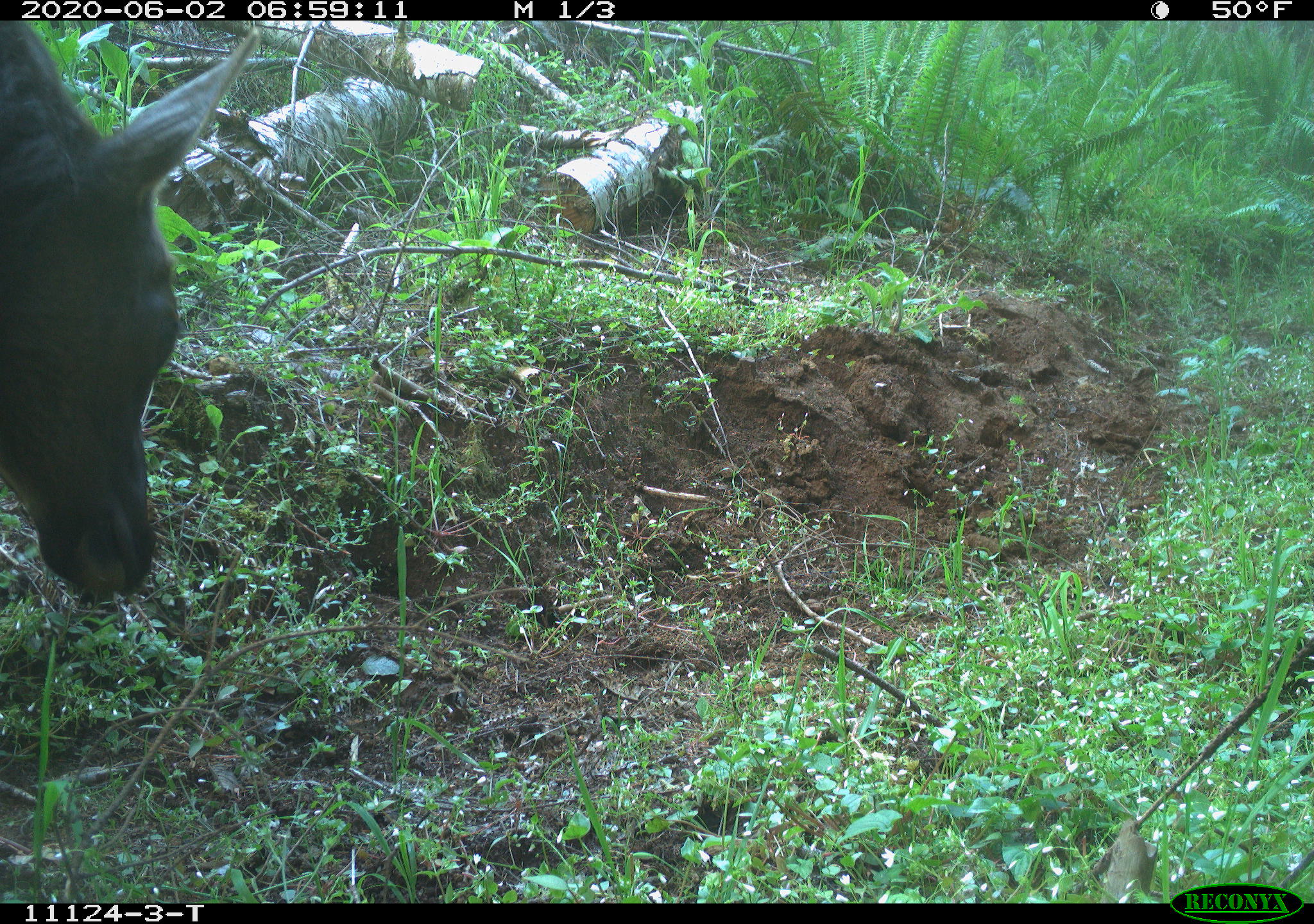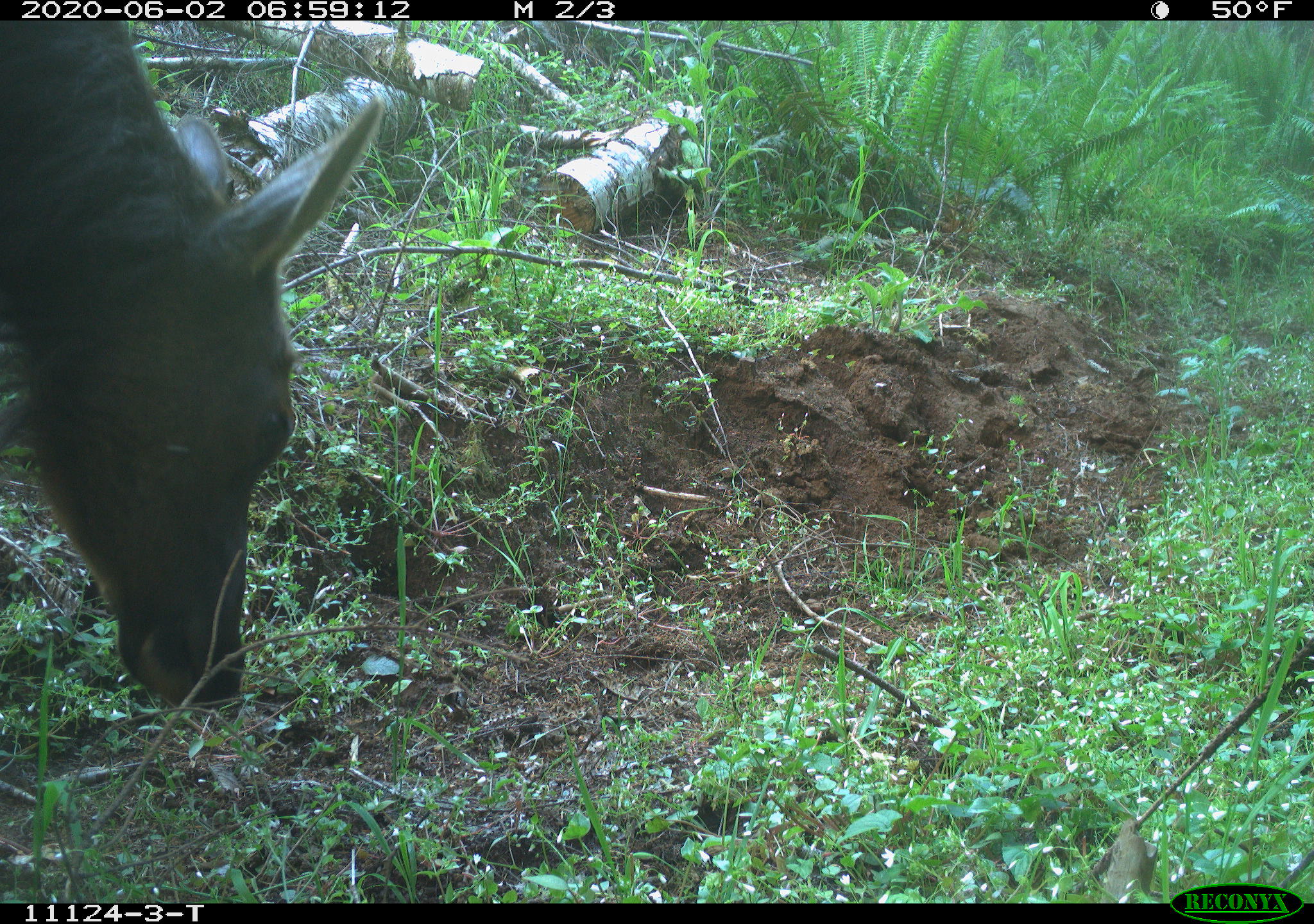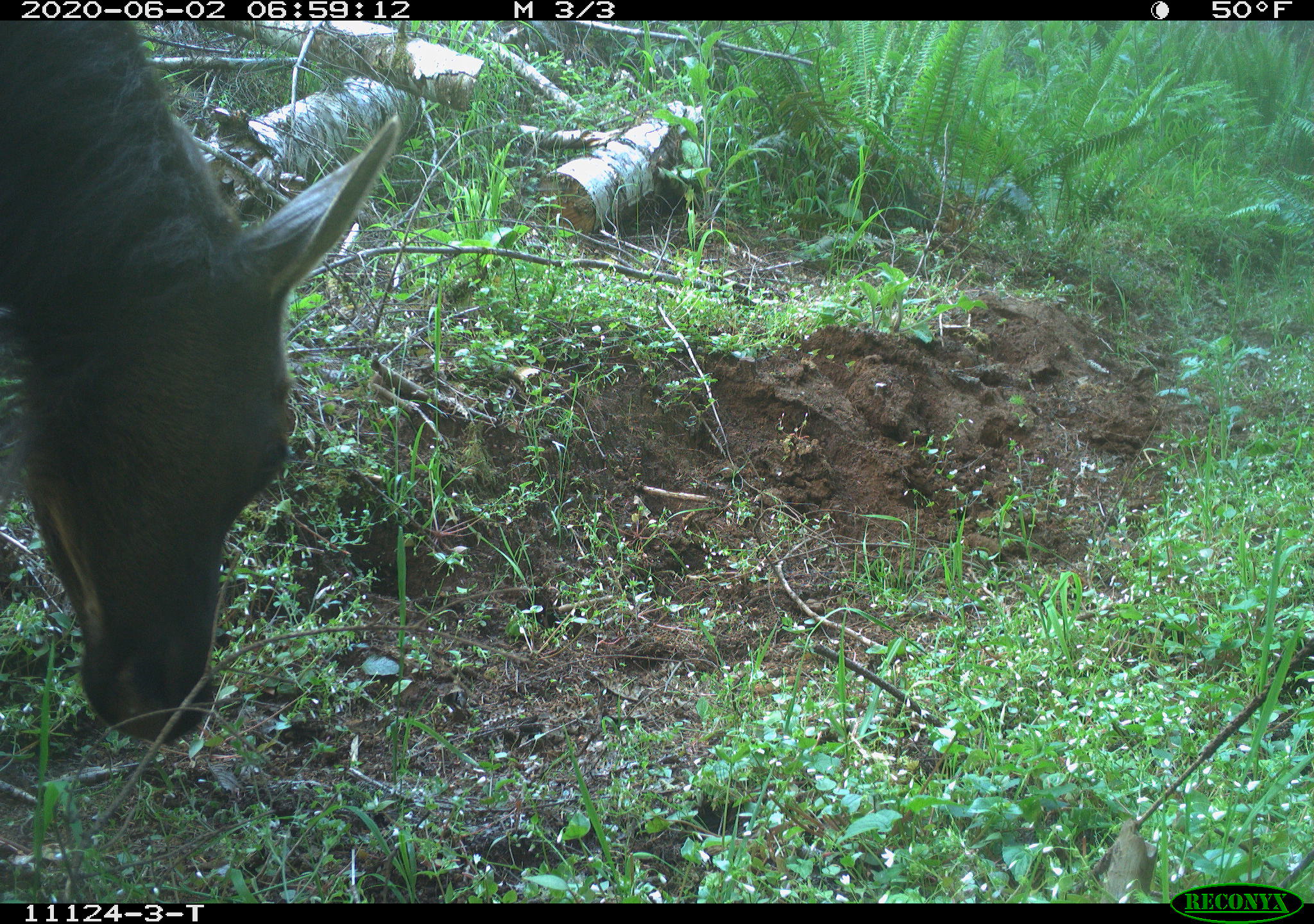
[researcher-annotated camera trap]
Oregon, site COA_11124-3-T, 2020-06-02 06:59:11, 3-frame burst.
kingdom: Animalia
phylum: Chordata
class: Mammalia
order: Artiodactyla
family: Cervidae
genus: Cervus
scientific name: Cervus canadensis roosevelti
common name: roosevelt elk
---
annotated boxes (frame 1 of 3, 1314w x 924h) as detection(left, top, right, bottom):
roosevelt elk: detection(3, 26, 264, 621)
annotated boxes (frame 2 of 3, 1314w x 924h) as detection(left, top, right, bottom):
roosevelt elk: detection(1, 22, 390, 724)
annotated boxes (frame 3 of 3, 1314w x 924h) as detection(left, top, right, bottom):
roosevelt elk: detection(3, 26, 407, 758)